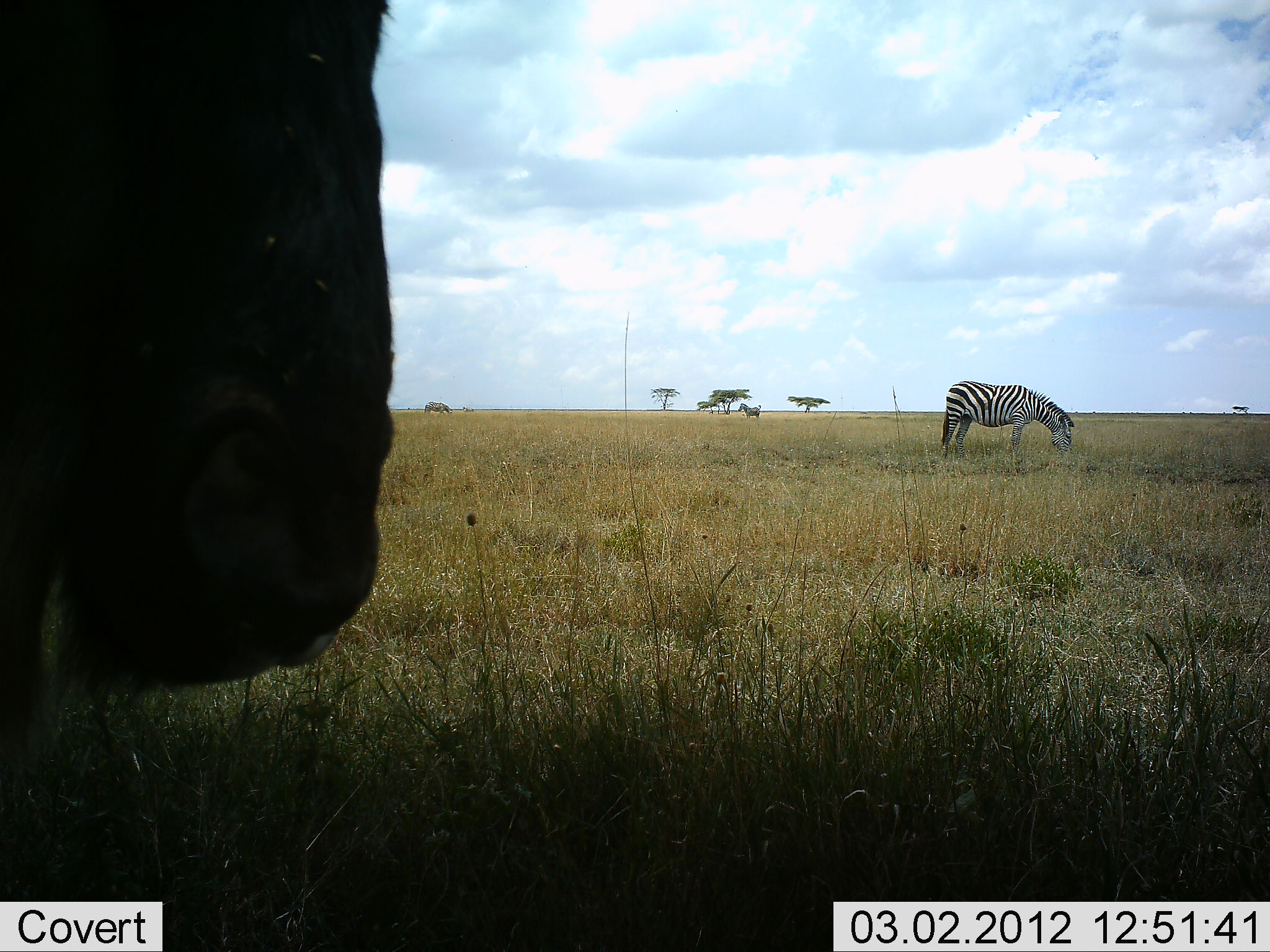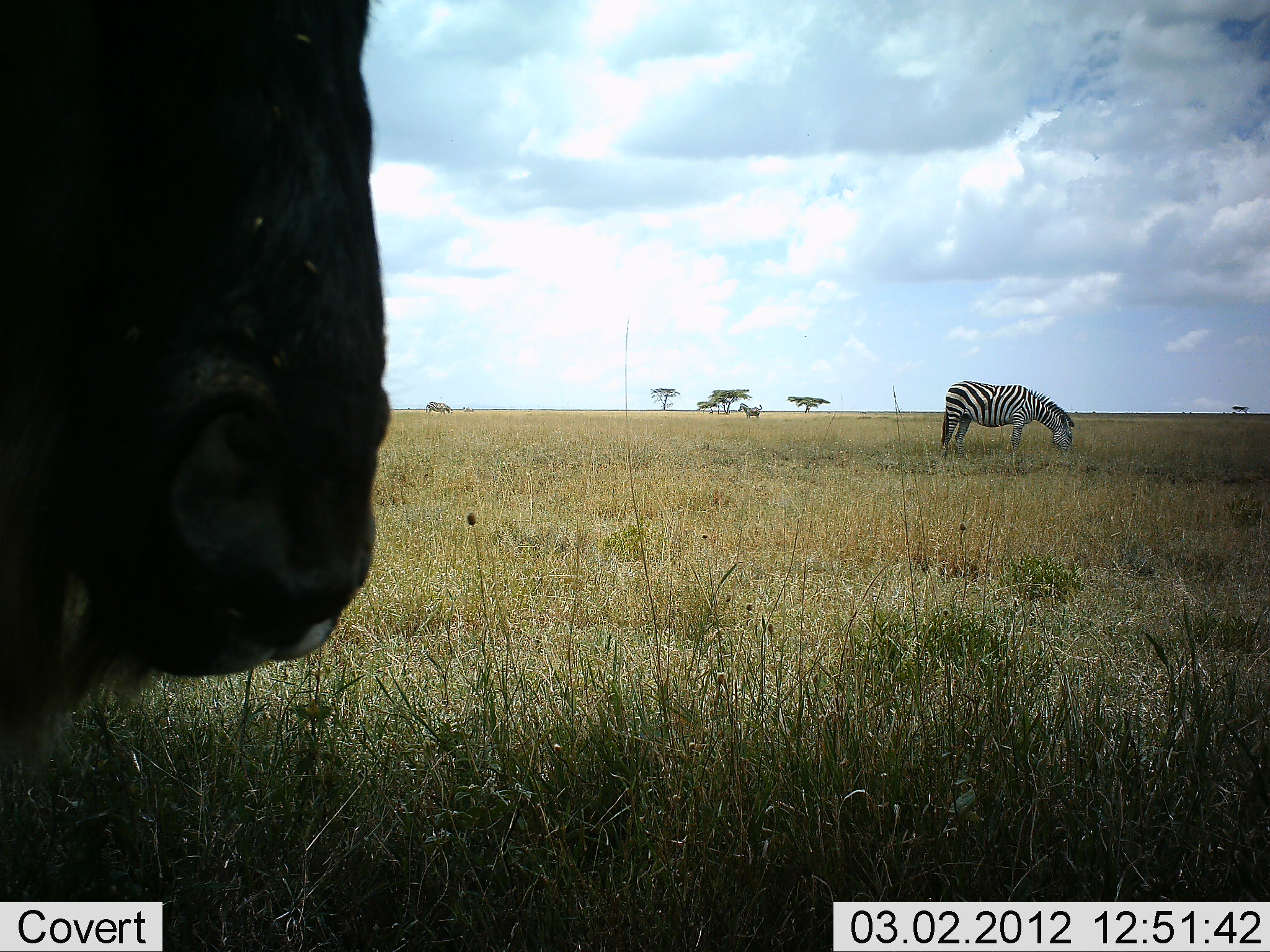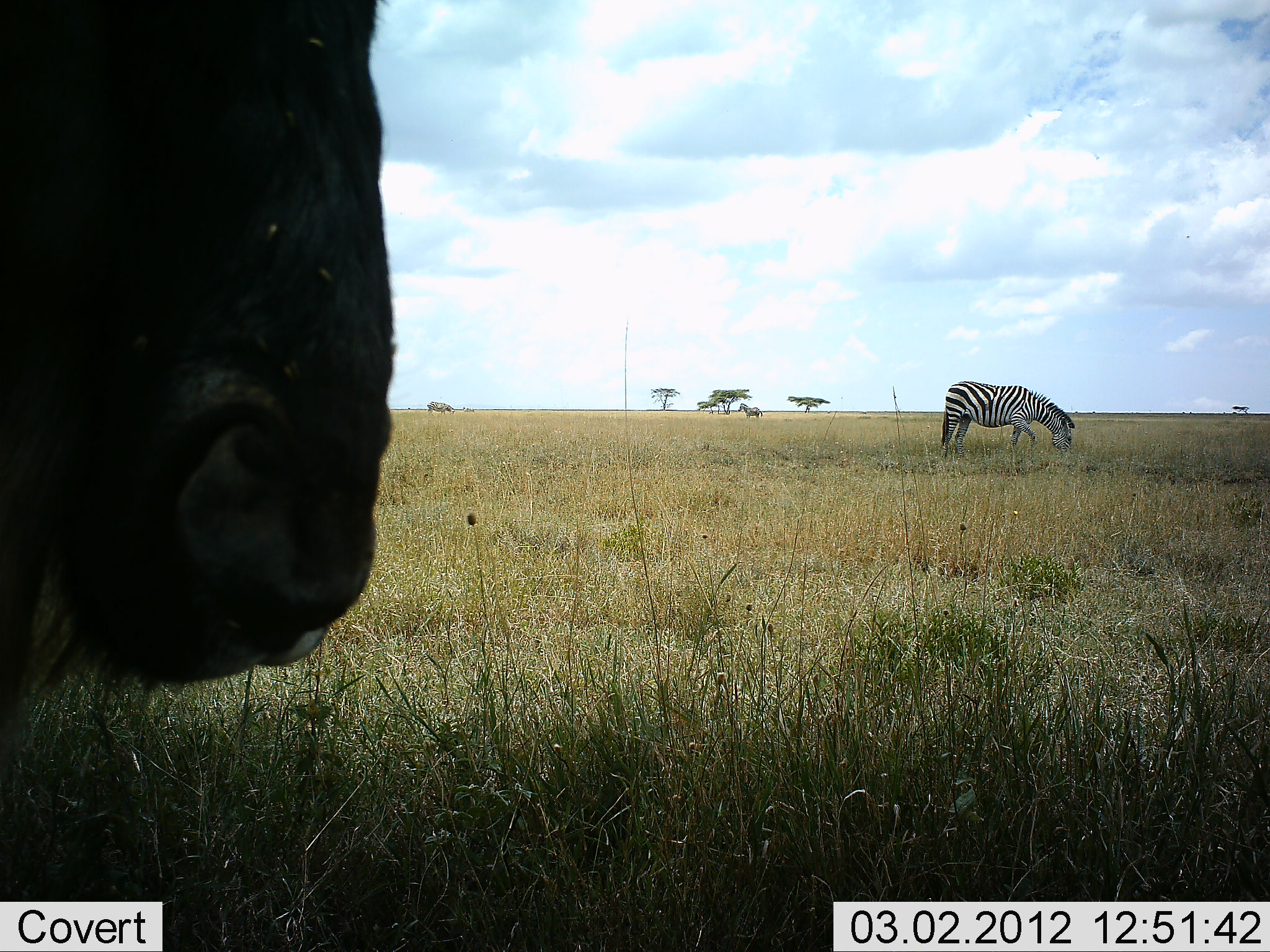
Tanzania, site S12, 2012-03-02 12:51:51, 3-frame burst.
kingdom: Animalia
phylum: Chordata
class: Mammalia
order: Artiodactyla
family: Bovidae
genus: Connochaetes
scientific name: Connochaetes taurinus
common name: blue wildebeest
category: wildebeest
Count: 1.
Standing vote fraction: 72%.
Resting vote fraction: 11%.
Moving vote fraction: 0%.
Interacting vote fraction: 0%.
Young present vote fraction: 0%.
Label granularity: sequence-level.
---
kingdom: Animalia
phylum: Chordata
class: Mammalia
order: Perissodactyla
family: Equidae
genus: Equus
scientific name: Equus quagga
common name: plains zebra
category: zebra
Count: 2.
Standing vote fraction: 57%.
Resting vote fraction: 0%.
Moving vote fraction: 0%.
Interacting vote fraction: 0%.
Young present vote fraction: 0%.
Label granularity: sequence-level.